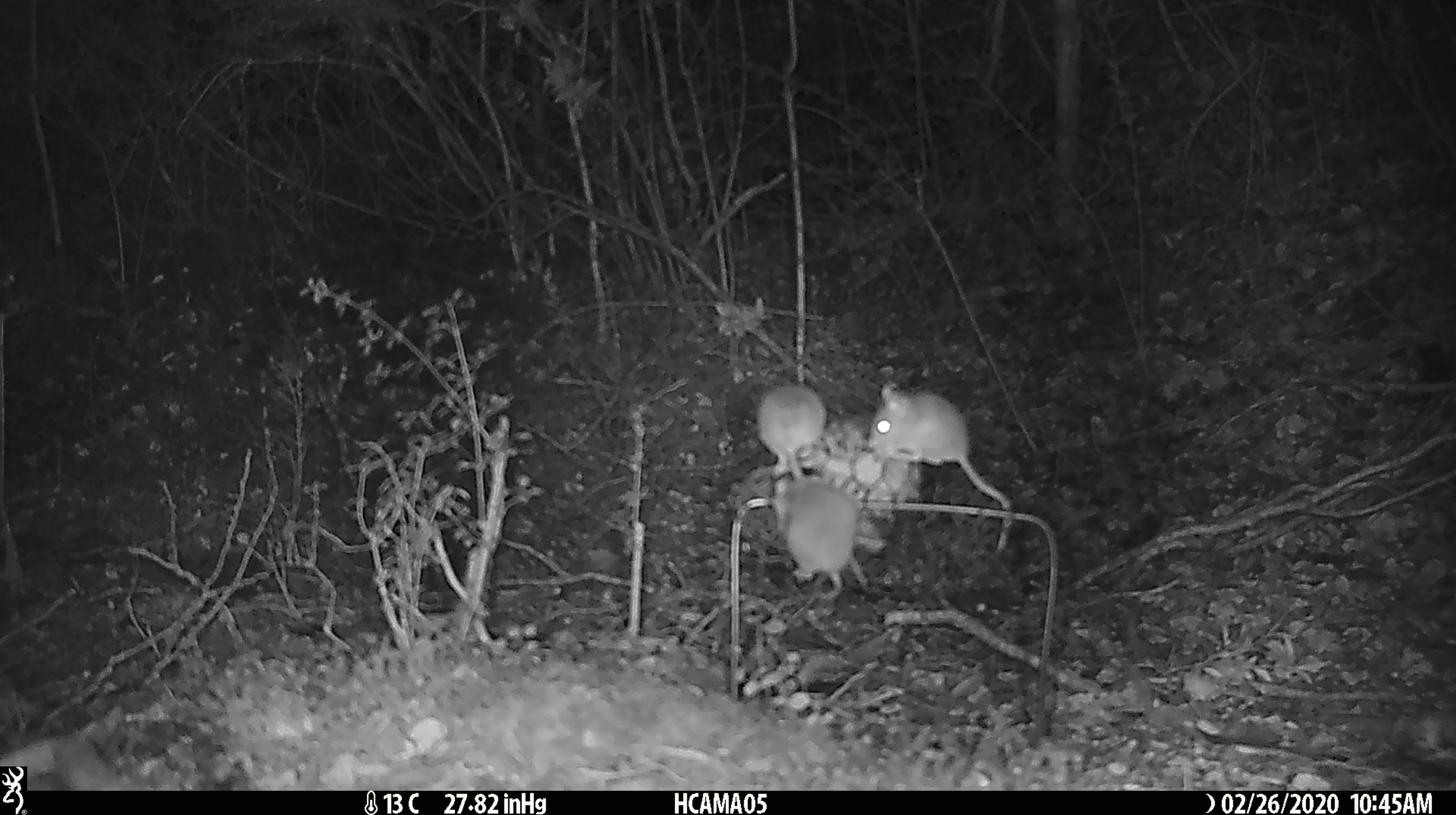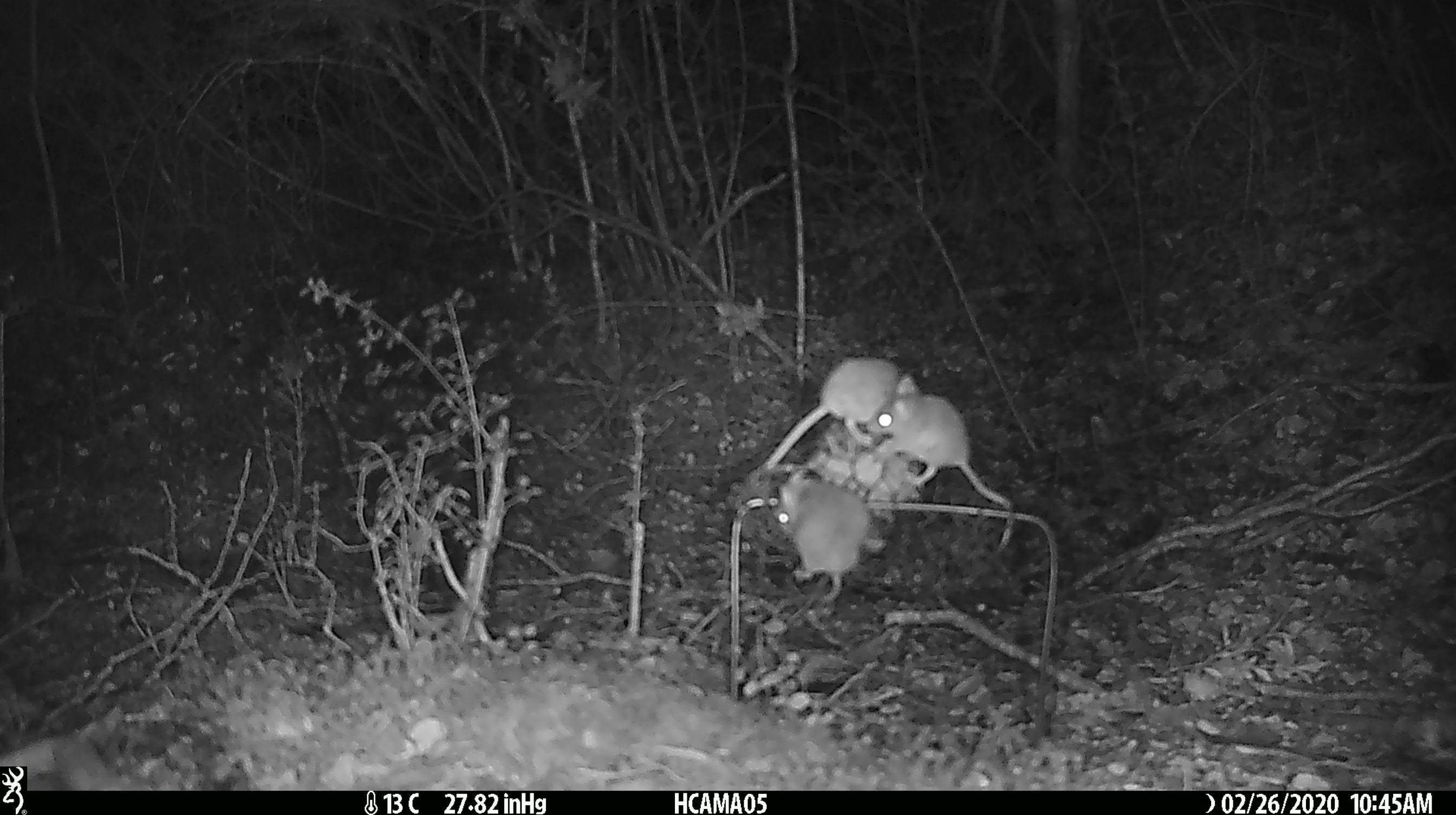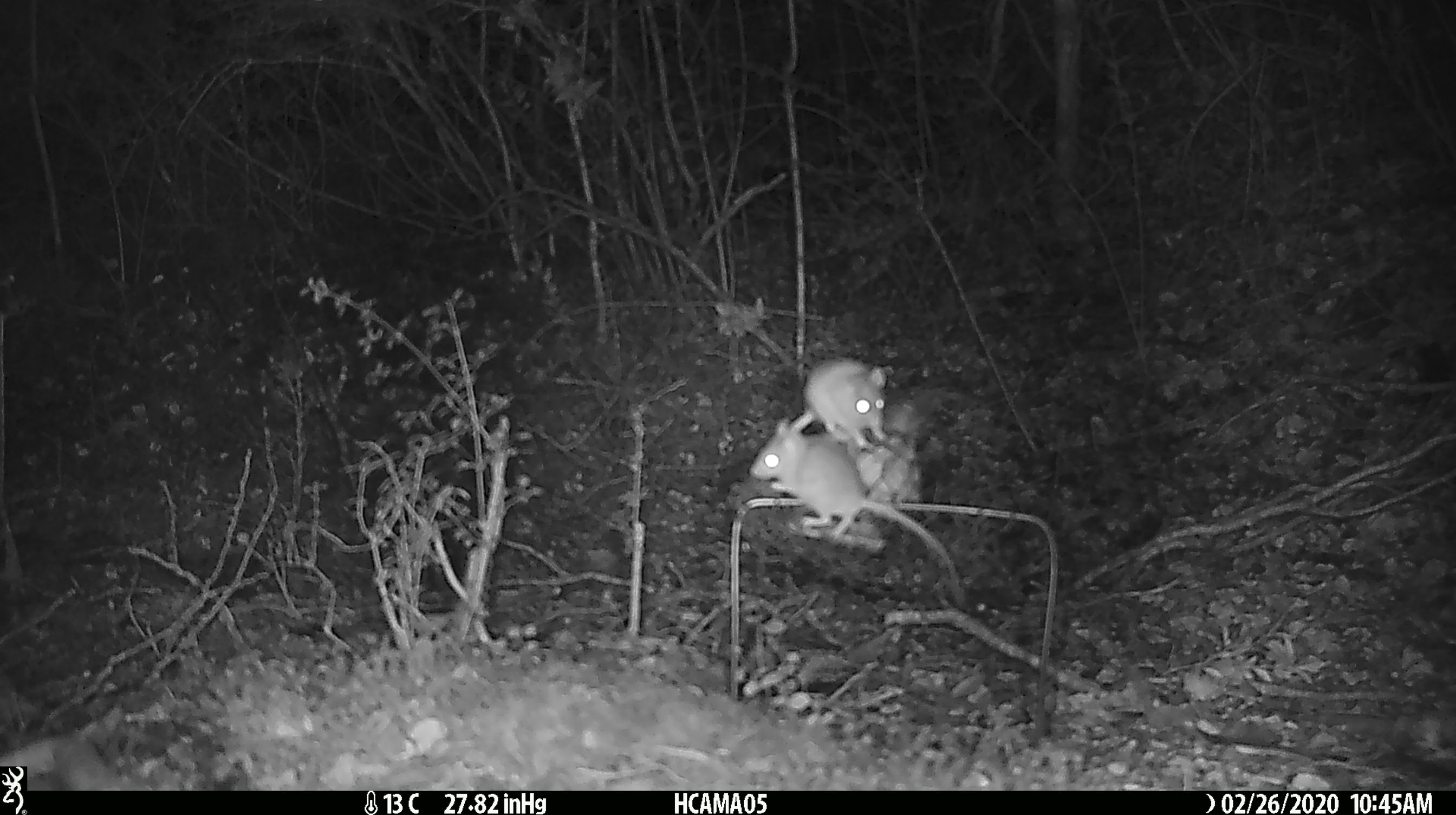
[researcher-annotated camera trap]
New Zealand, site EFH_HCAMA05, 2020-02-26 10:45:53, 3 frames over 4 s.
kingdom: Animalia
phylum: Chordata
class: Mammalia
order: Rodentia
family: Muridae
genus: Mus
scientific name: Mus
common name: mouse